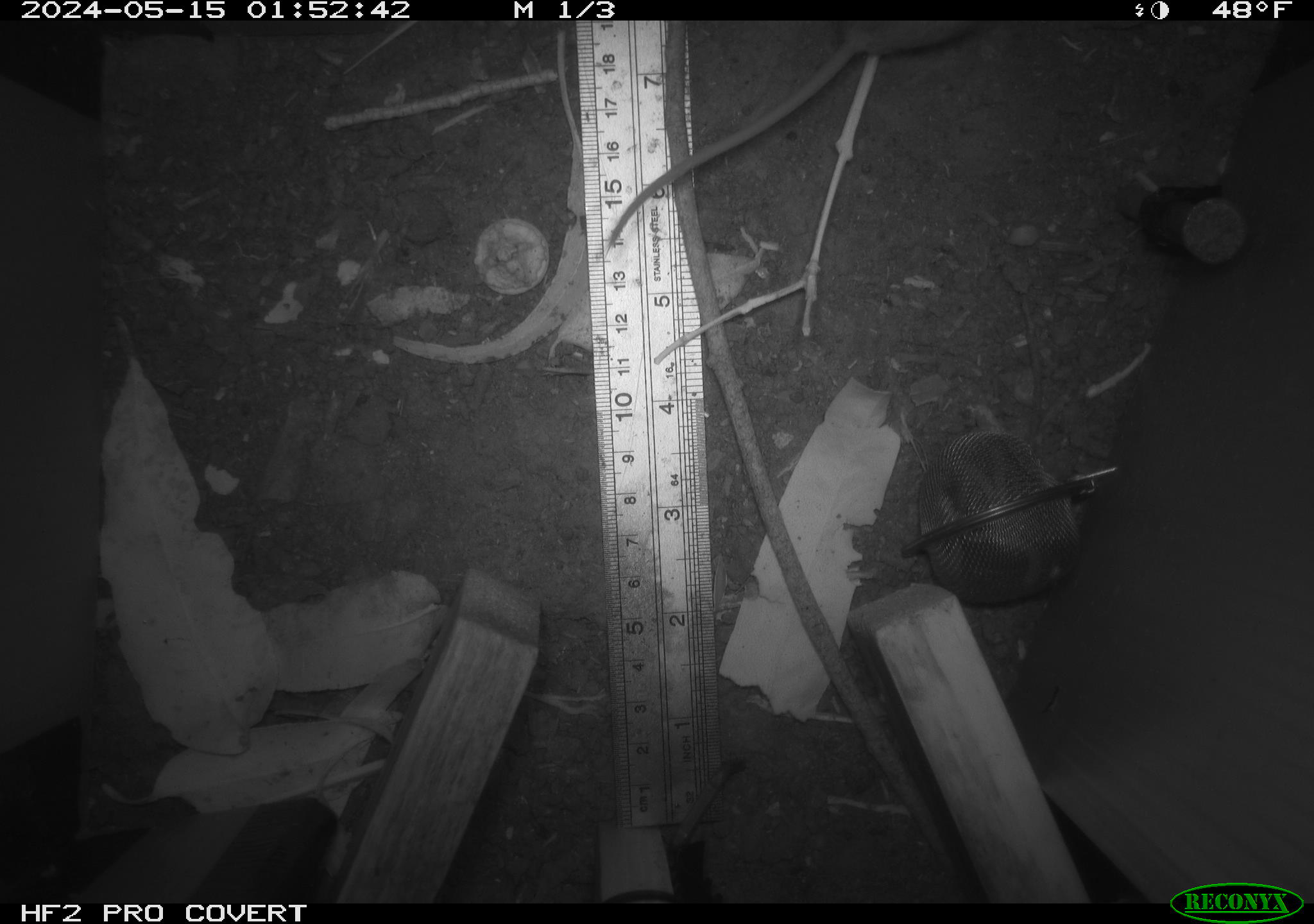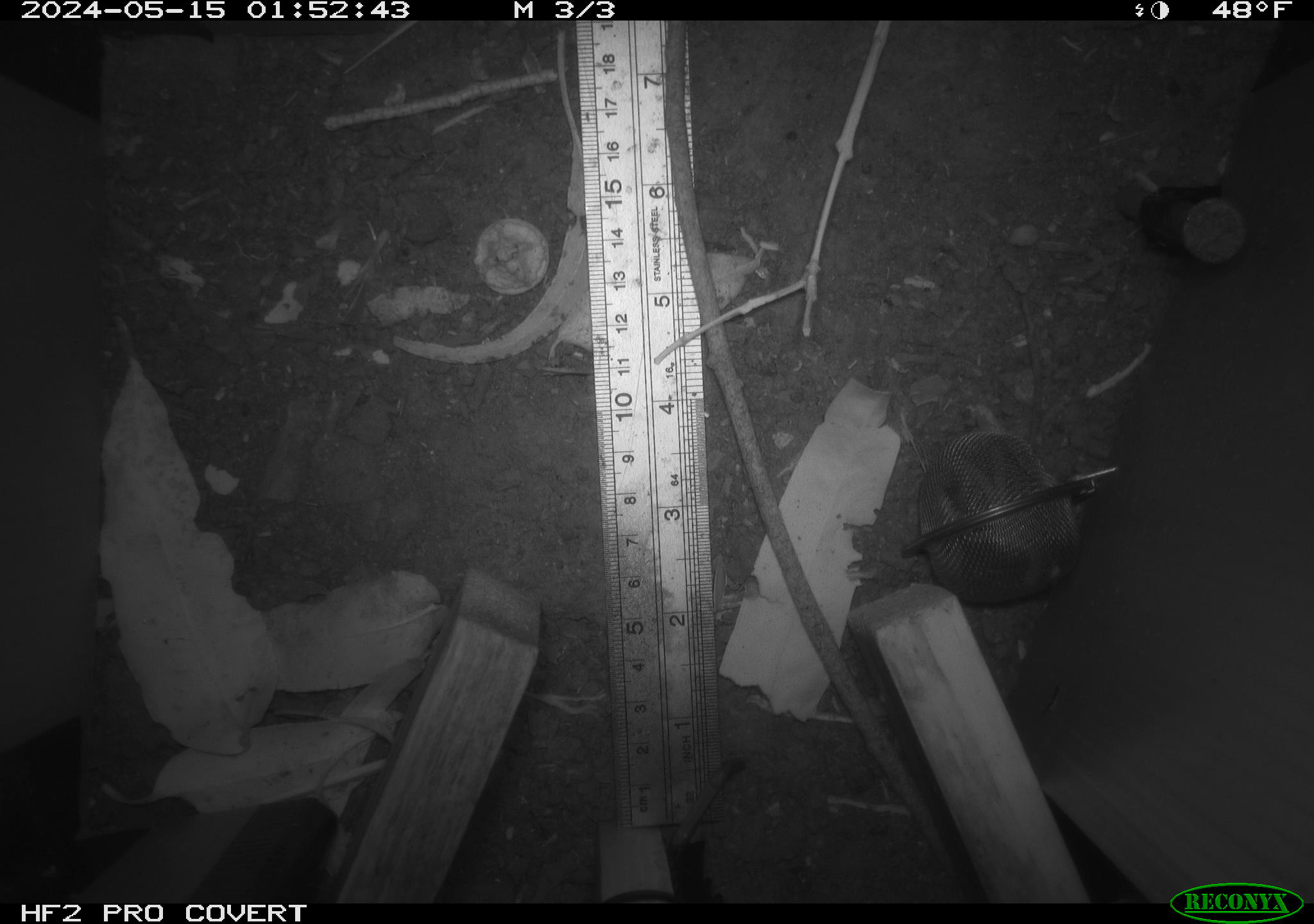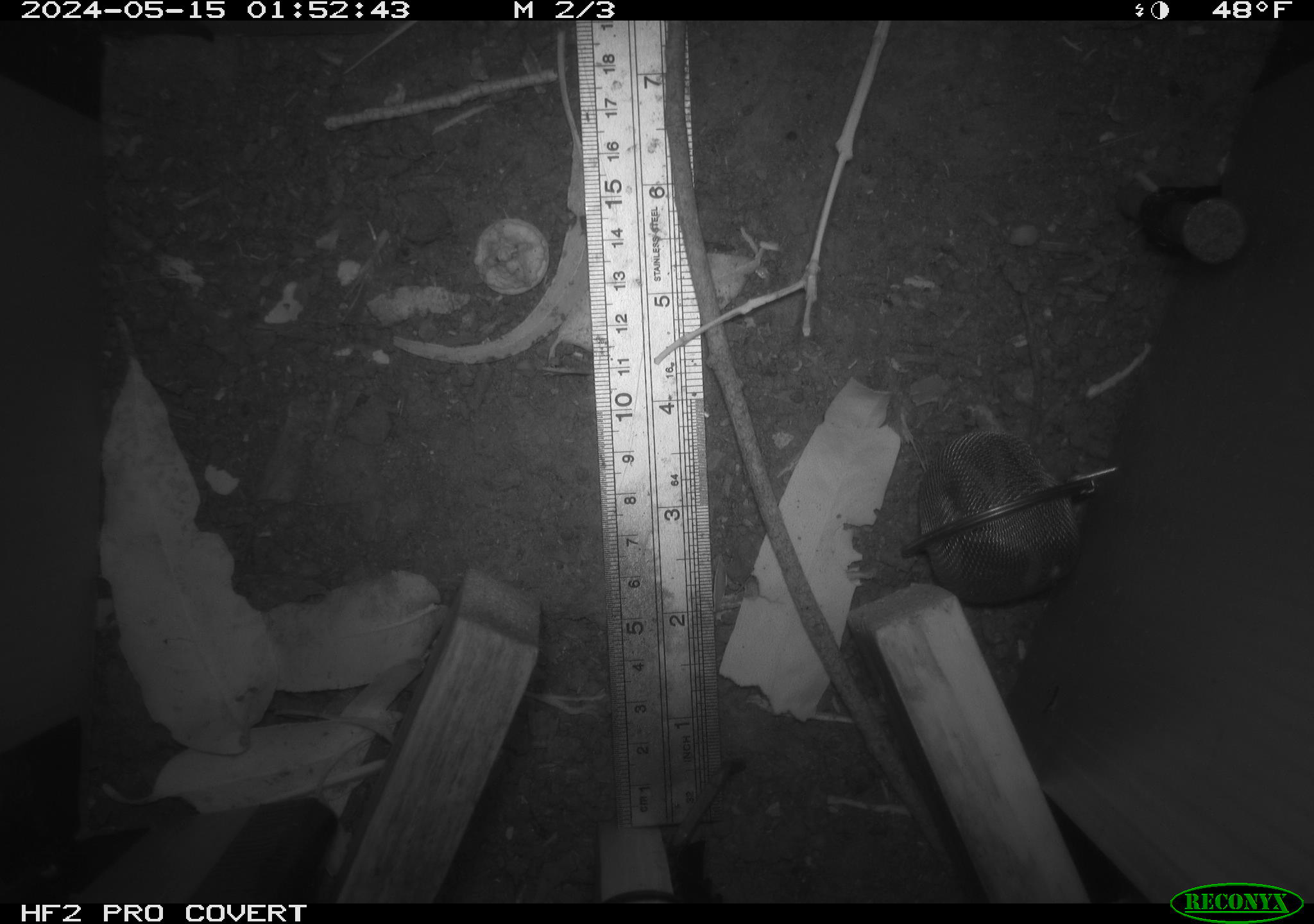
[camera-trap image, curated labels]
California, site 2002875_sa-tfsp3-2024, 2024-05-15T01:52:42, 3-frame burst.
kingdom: Animalia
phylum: Chordata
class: Mammalia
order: Rodentia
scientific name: Rodentia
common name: rodent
Rodent (Rodentia).